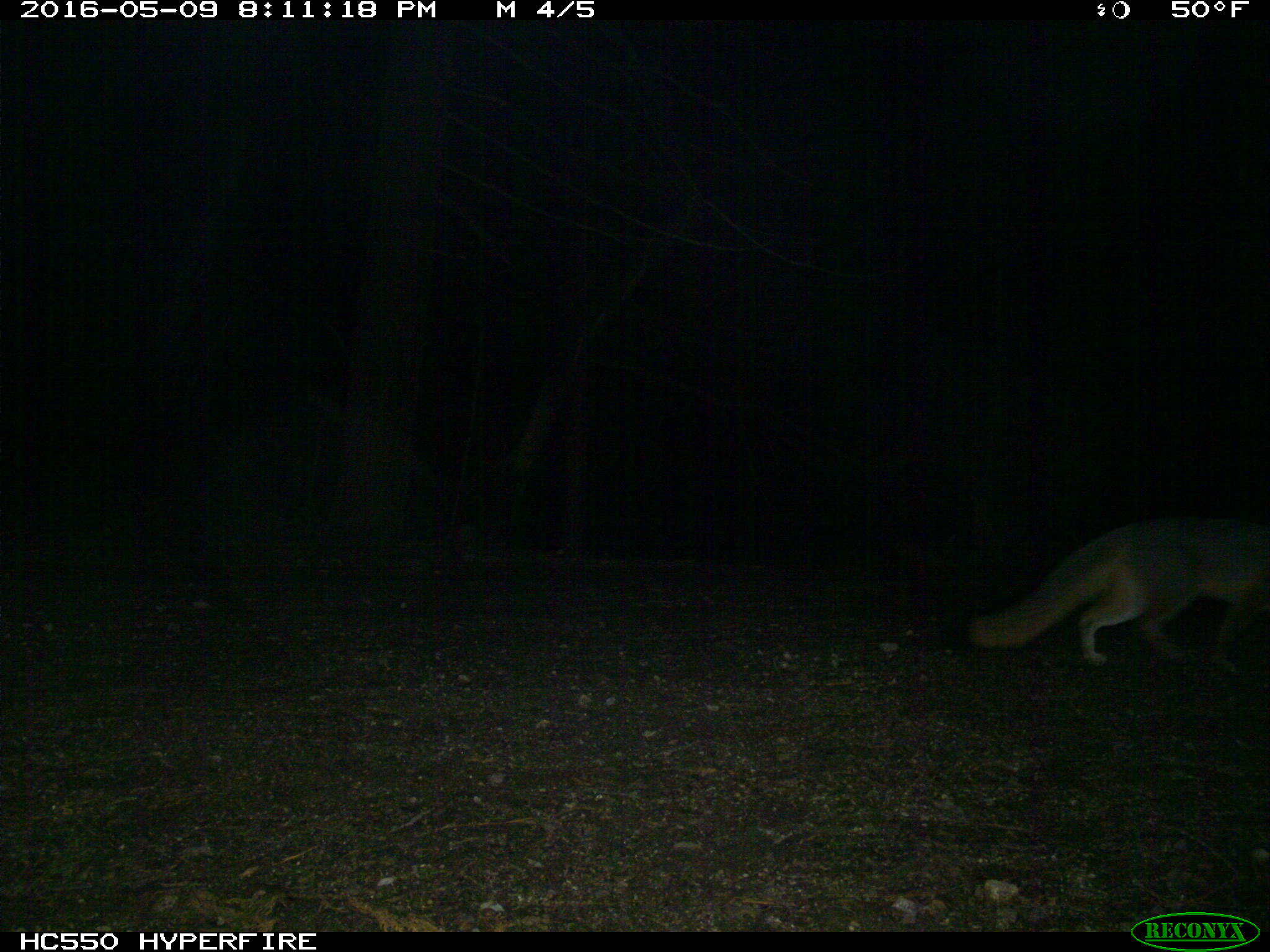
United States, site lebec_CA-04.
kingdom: Animalia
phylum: Chordata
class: Mammalia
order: Carnivora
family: Canidae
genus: Urocyon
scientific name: Urocyon cinereoargenteus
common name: gray fox